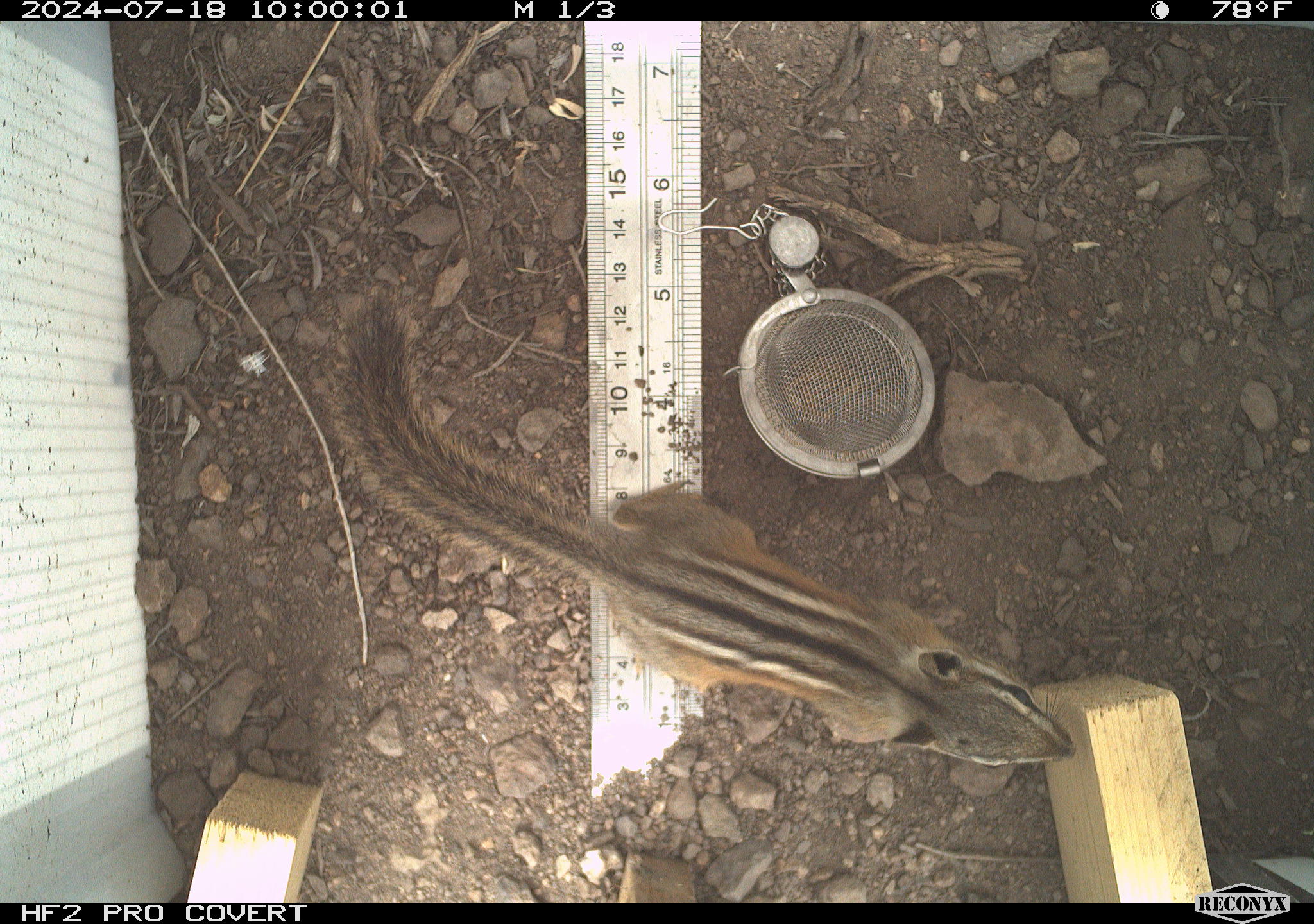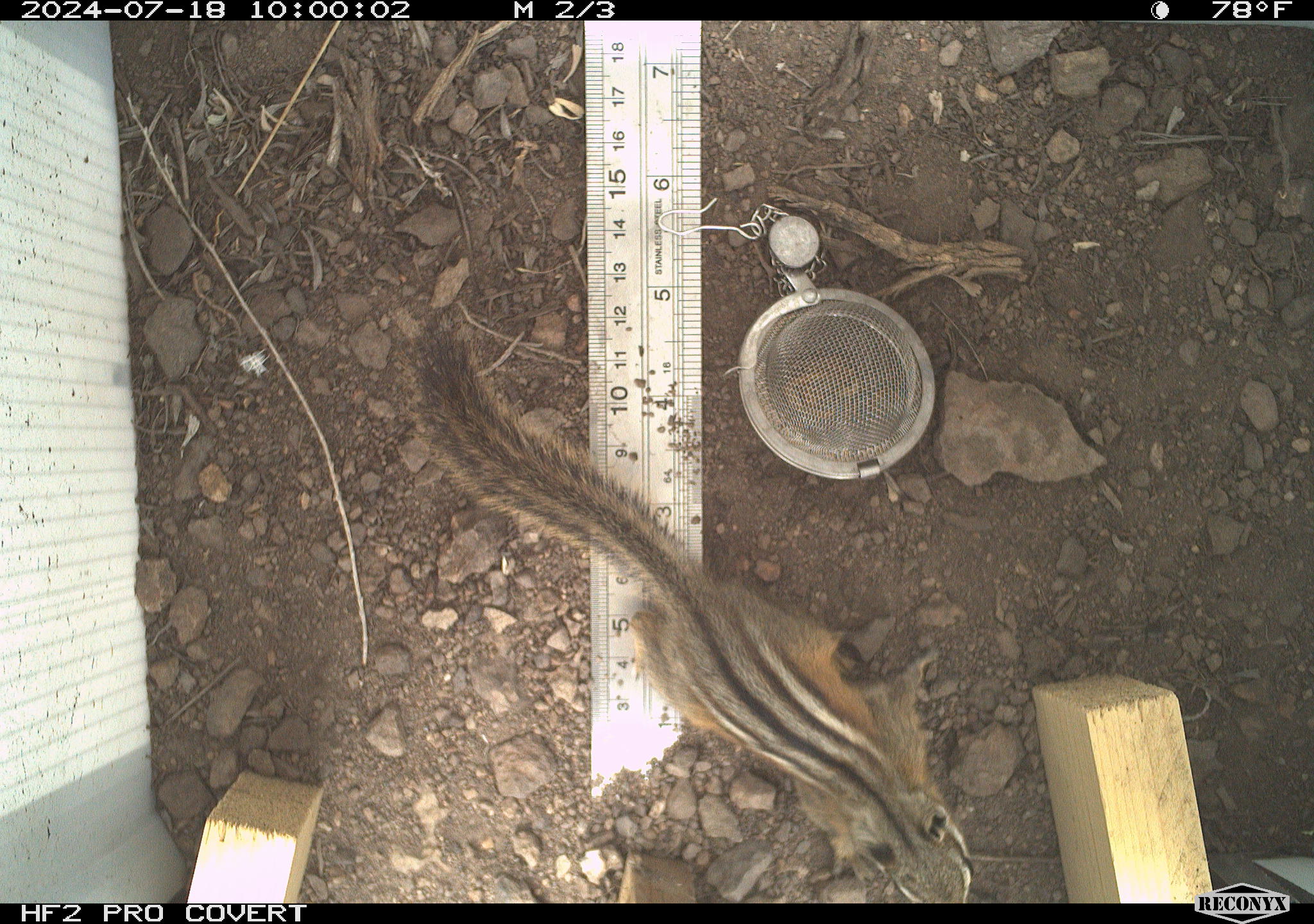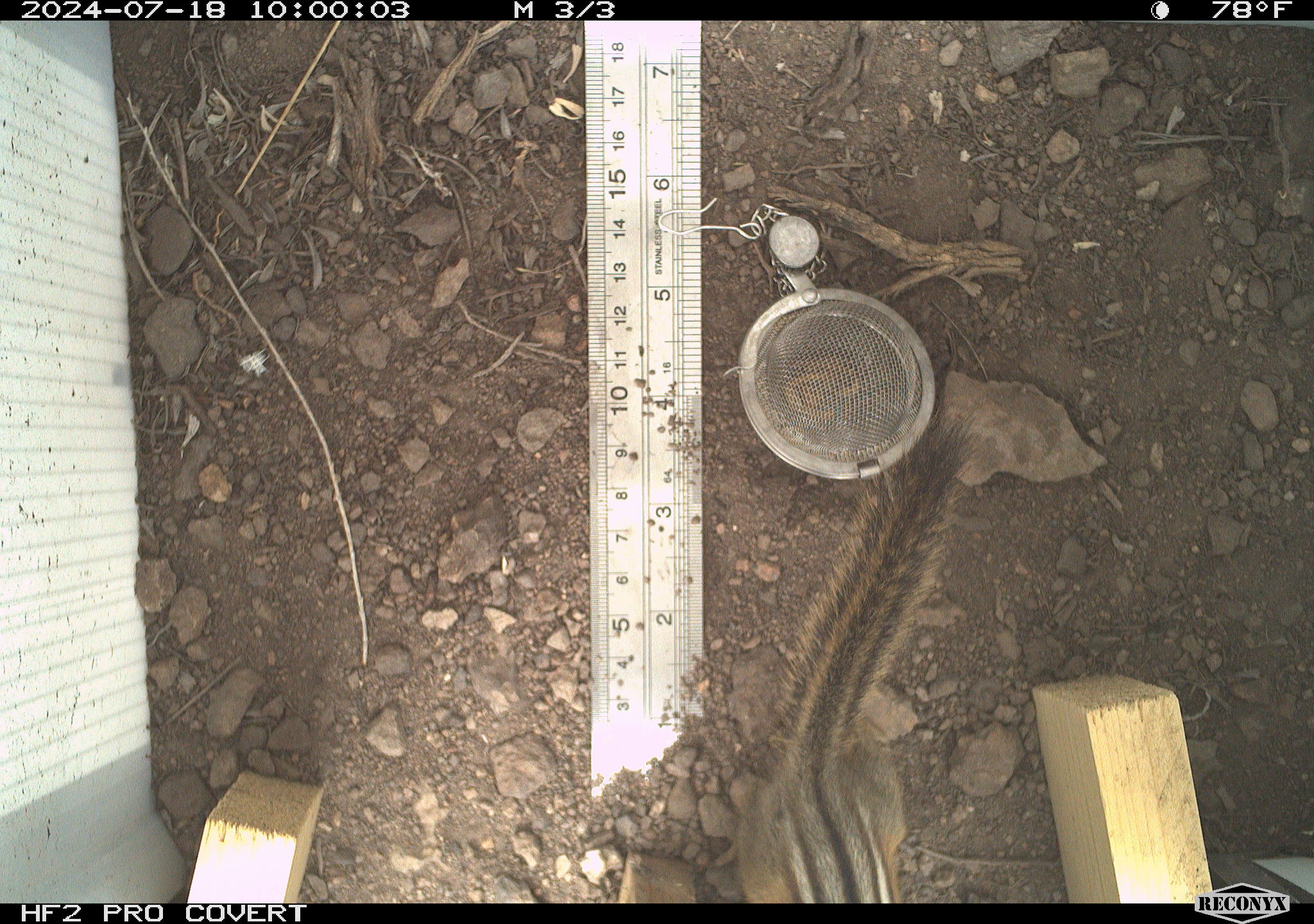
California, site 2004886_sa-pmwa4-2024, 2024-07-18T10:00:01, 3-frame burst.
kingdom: Animalia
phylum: Chordata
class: Mammalia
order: Rodentia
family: Sciuridae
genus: Neotamias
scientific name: Neotamias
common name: western chipmunks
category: neotamias species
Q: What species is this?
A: Neotamias species (western chipmunks) (Neotamias).